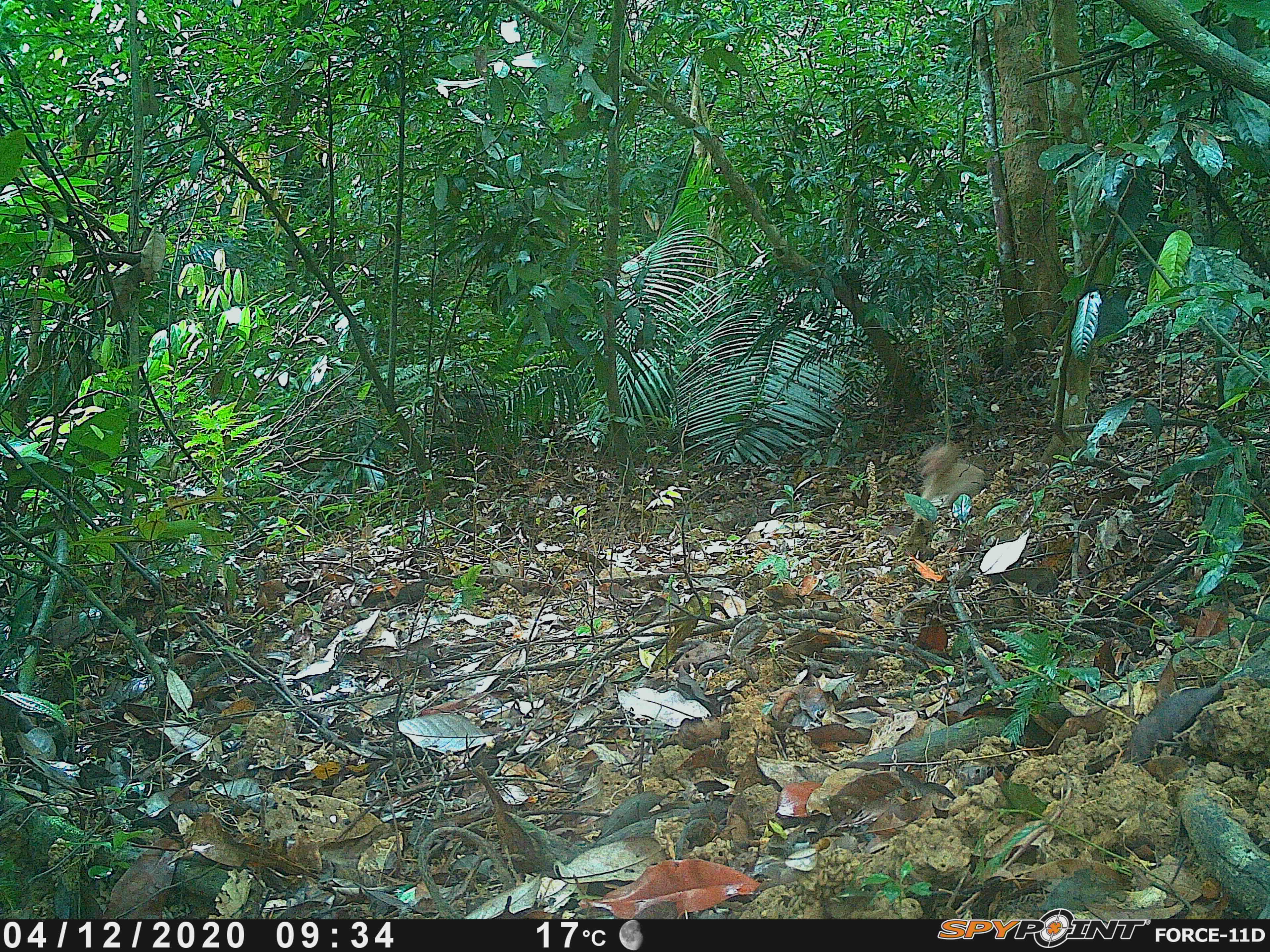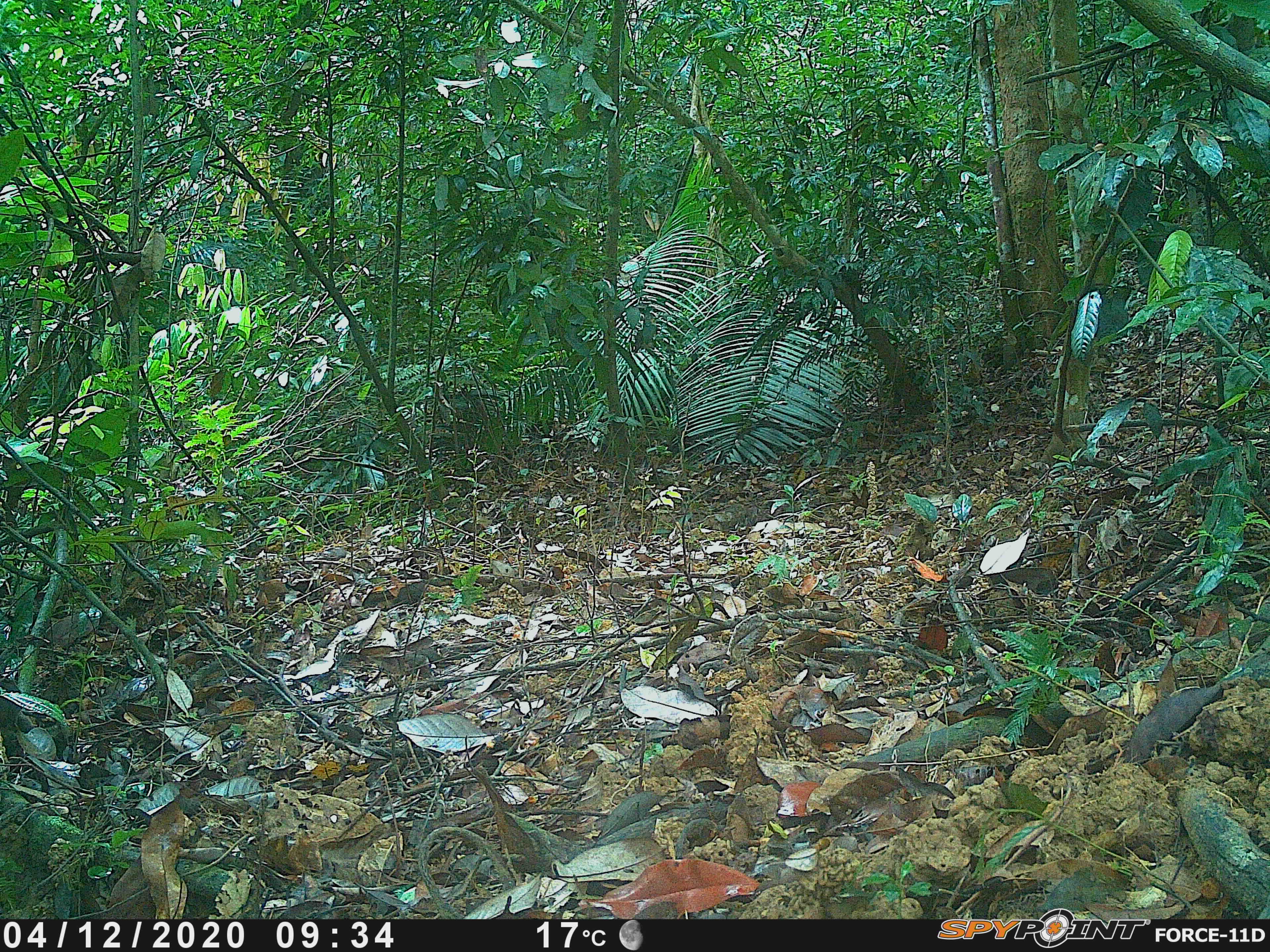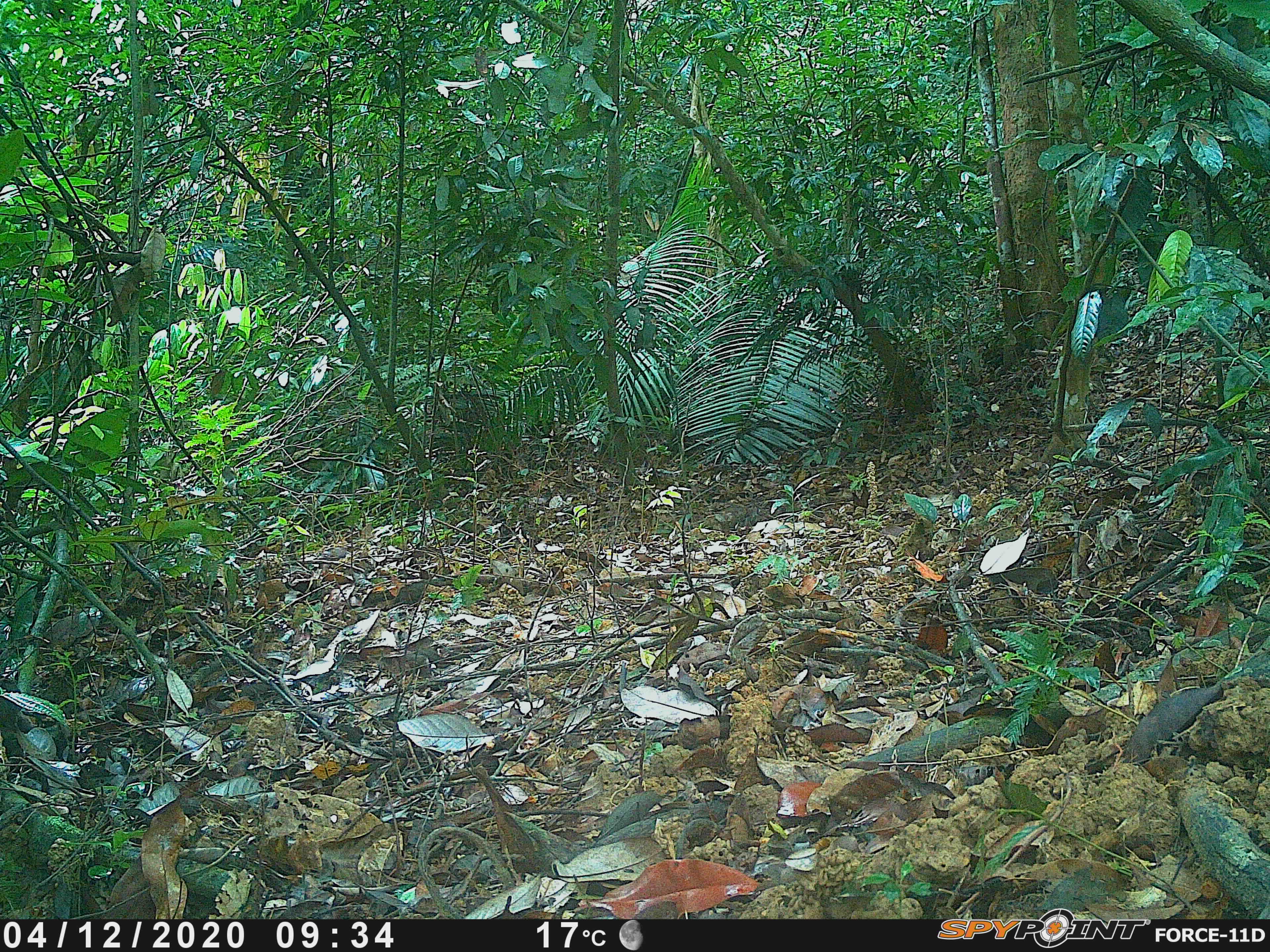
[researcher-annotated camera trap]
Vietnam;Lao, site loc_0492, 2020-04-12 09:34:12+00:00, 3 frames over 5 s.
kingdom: Animalia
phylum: Chordata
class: Mammalia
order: Primates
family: Cercopithecidae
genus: Macaca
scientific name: Macaca nemestrina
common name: pig-tailed macaque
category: pig tailed macaque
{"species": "pig tailed macaque (pig-tailed macaque) (Macaca nemestrina)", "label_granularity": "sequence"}